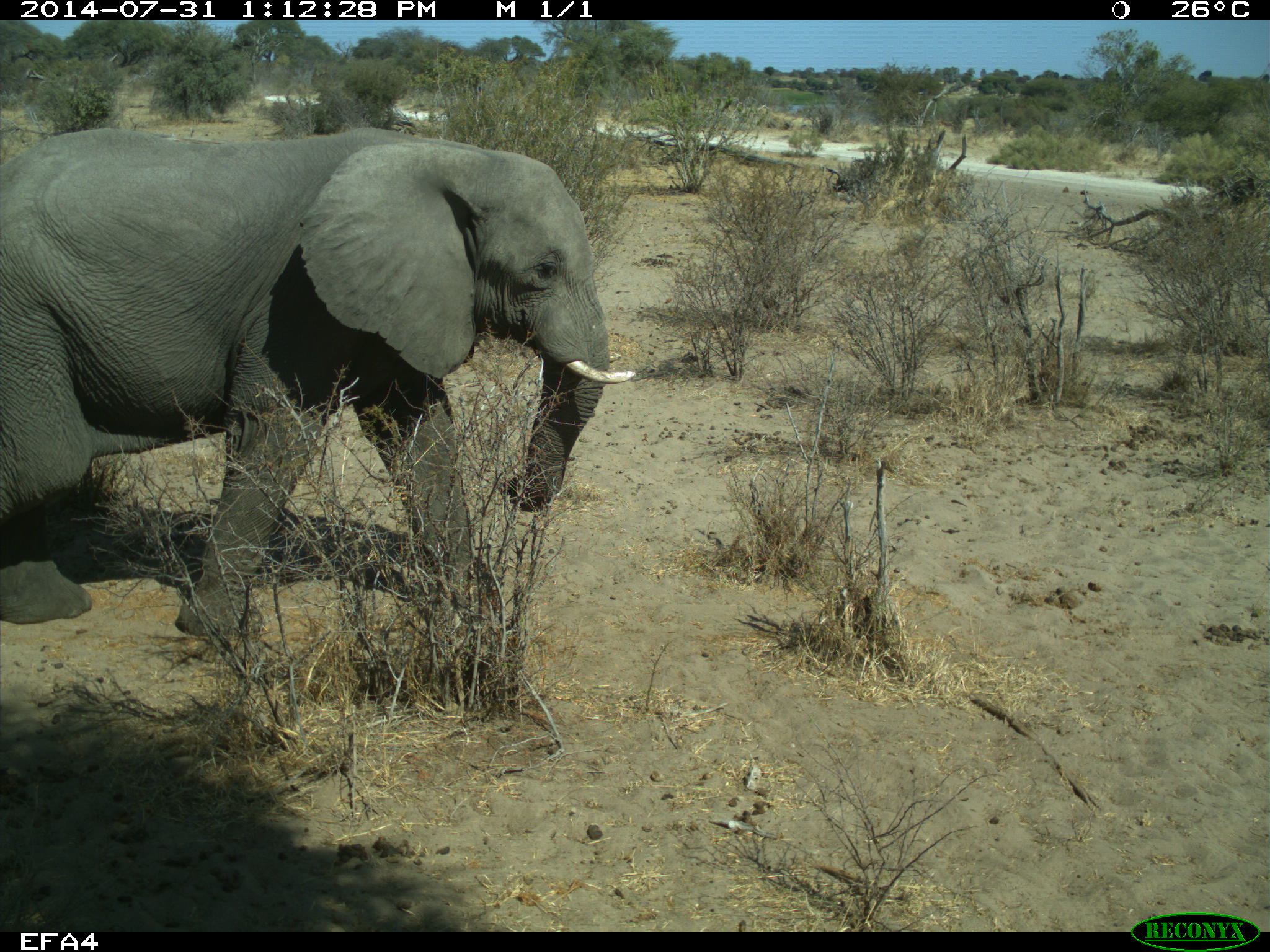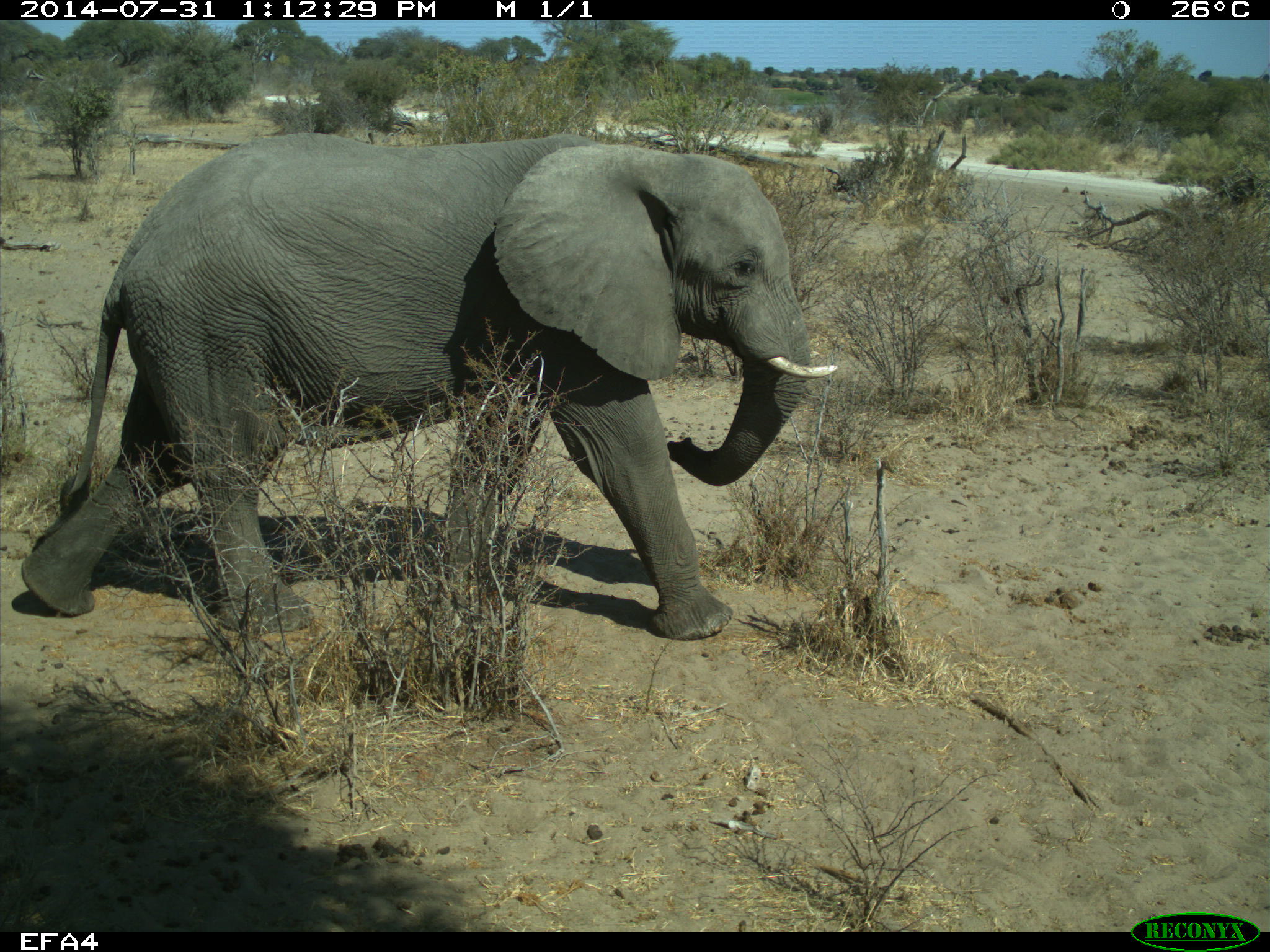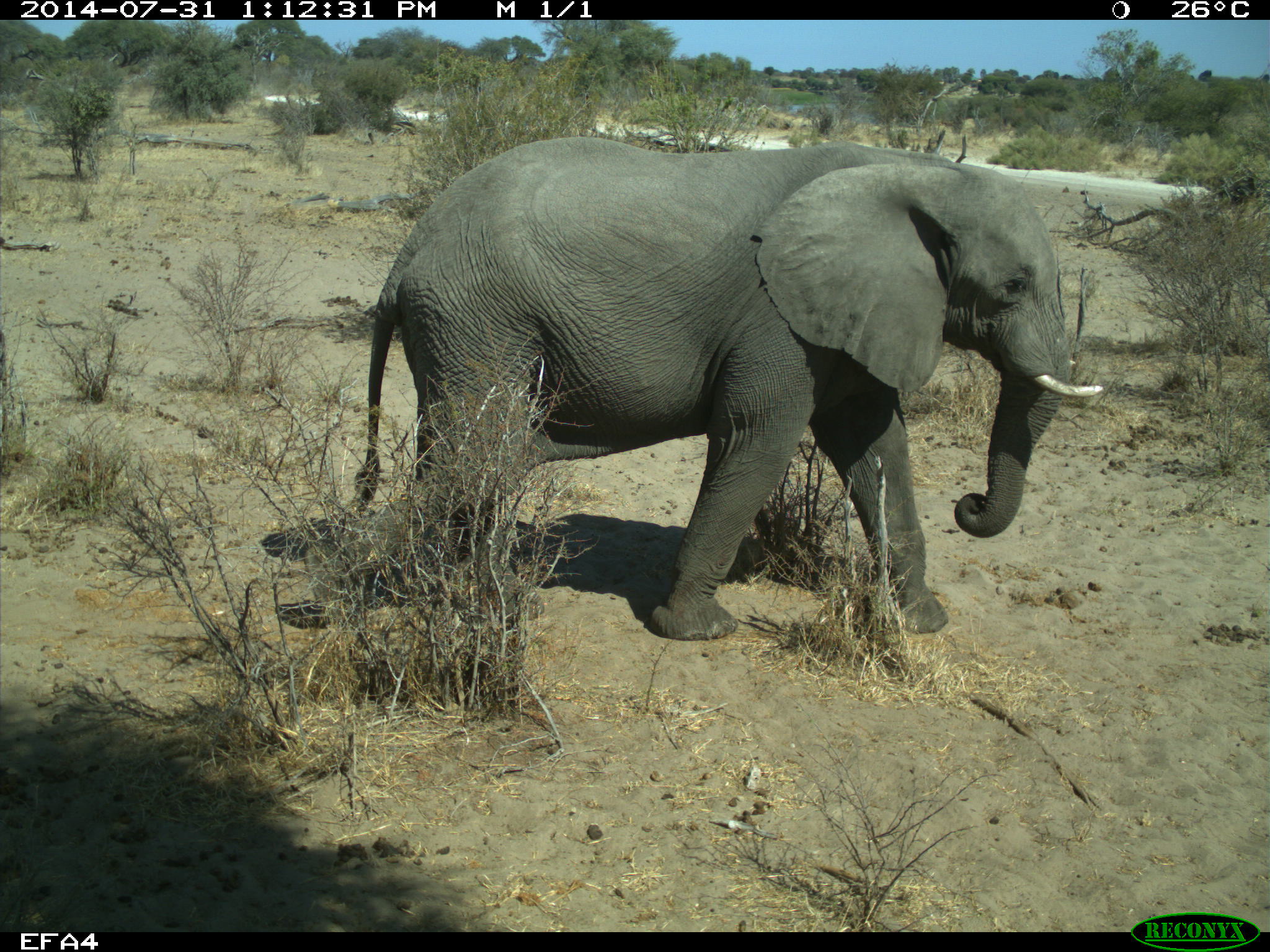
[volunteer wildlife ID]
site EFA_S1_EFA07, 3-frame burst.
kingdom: Animalia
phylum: Chordata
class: Mammalia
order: Proboscidea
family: Elephantidae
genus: Loxodonta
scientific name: Loxodonta africana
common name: african bush elephant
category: elephant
Elephant (african bush elephant) (Loxodonta africana), count 1. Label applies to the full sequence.